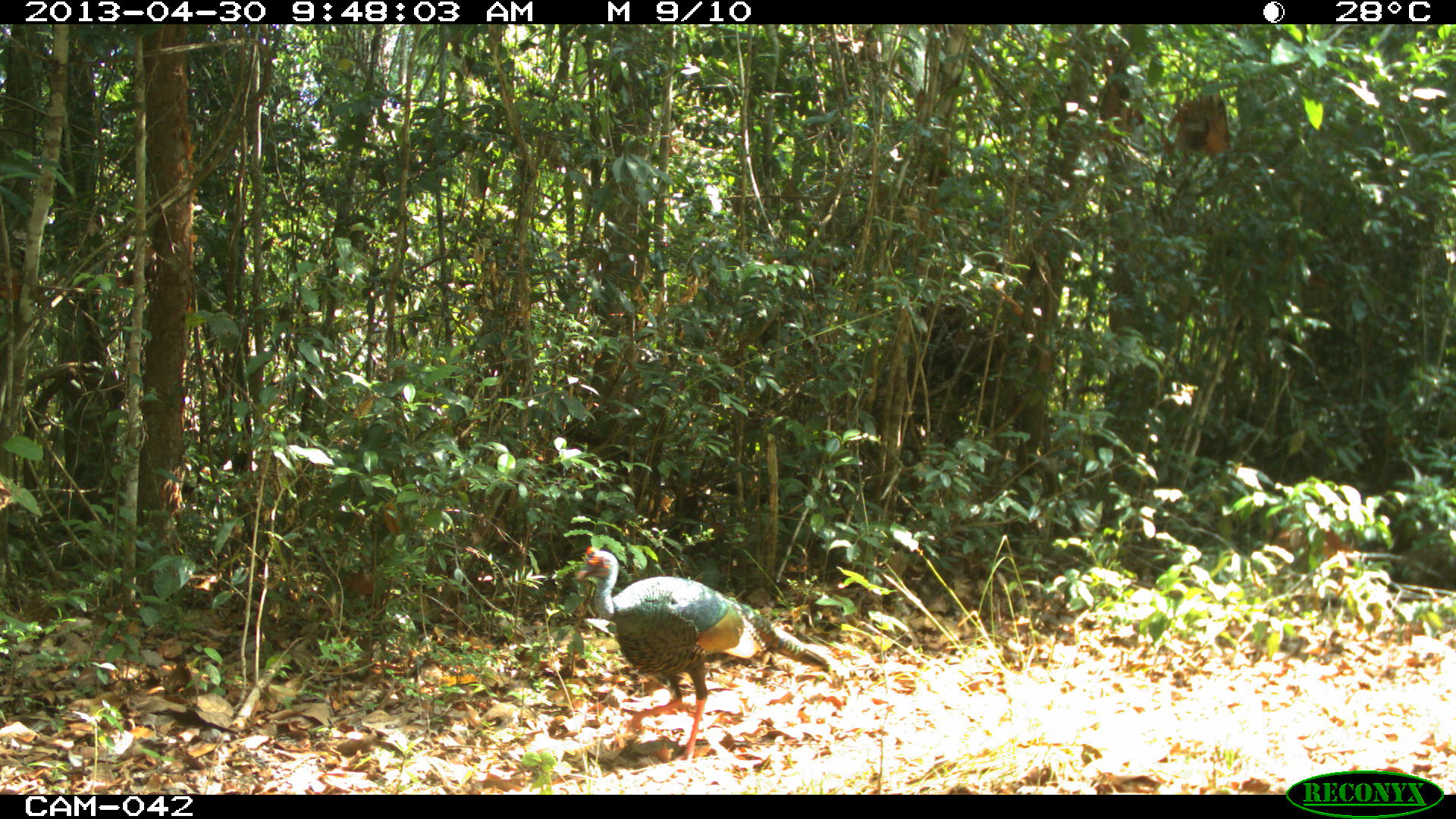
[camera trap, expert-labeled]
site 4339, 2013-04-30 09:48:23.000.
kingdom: Animalia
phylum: Chordata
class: Aves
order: Galliformes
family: Phasianidae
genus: Meleagris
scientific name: Meleagris ocellata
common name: ocellated turkey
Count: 1.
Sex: male.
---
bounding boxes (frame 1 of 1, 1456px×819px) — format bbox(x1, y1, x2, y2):
meleagris ocellata: bbox(574, 546, 830, 770)